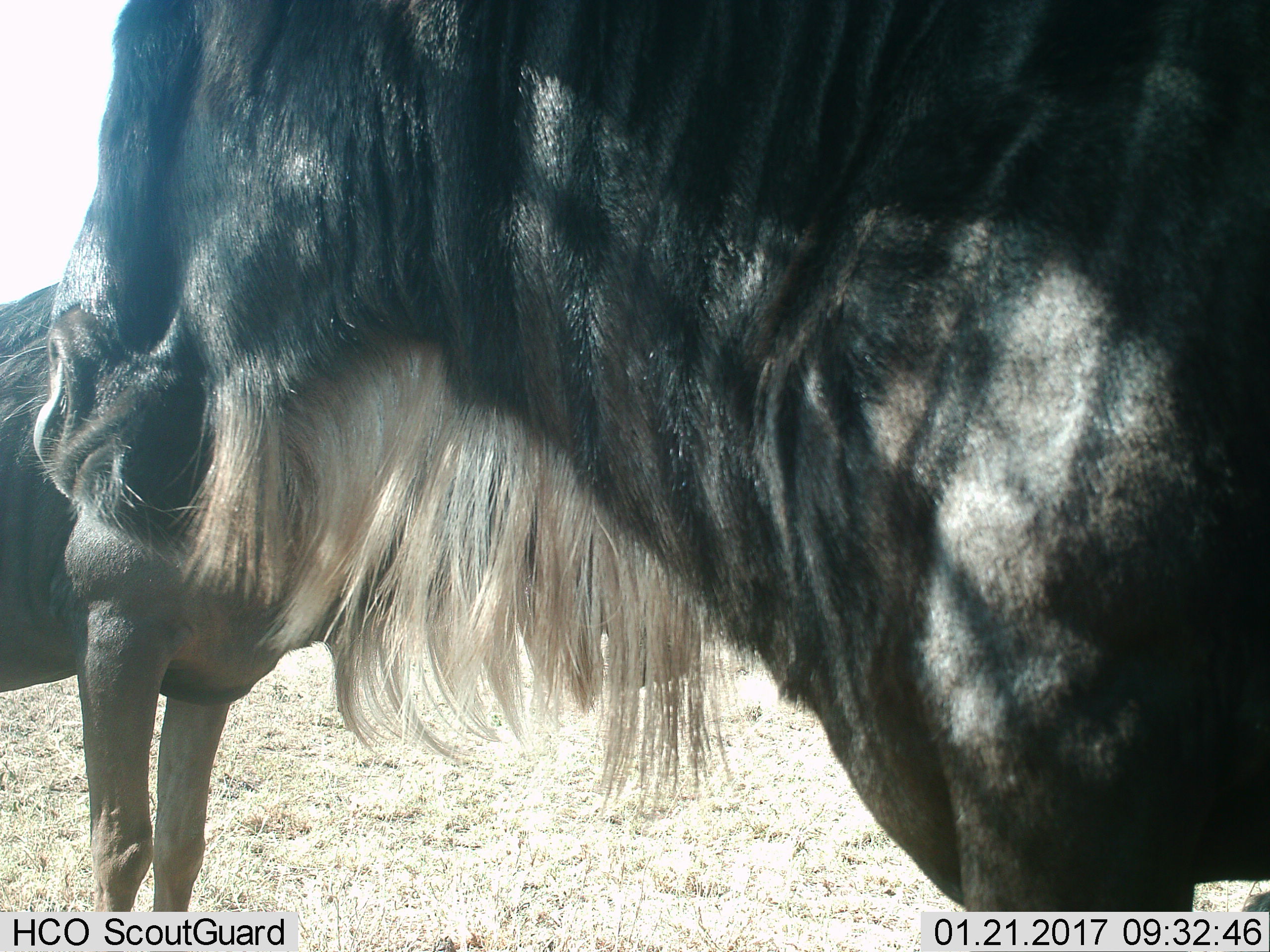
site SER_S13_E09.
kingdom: Animalia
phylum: Chordata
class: Mammalia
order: Artiodactyla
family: Bovidae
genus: Connochaetes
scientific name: Connochaetes taurinus taurinus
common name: blue wildebeest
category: wildebeestblue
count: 2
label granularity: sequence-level